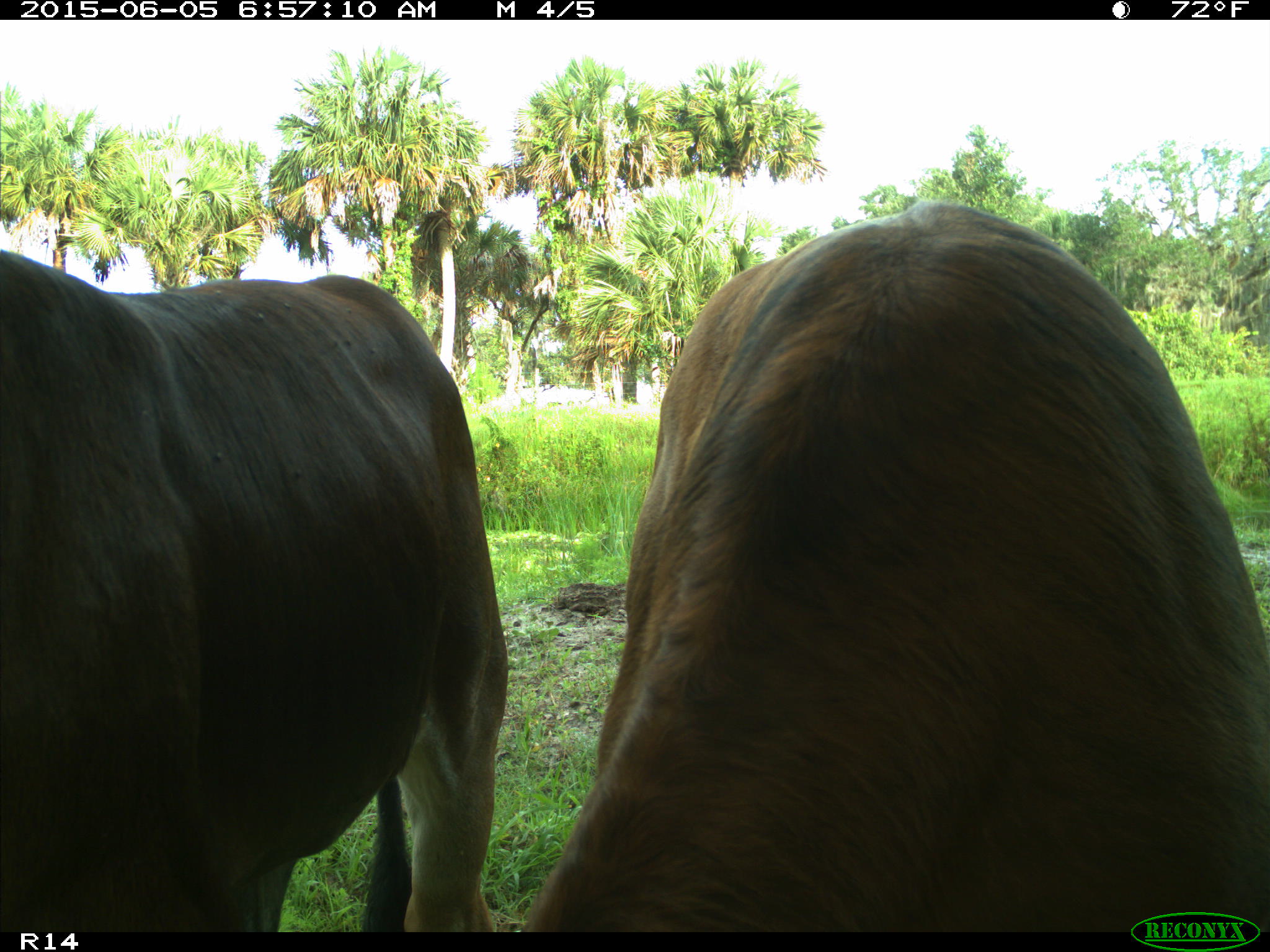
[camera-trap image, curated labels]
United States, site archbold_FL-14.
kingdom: Animalia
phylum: Chordata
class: Mammalia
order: Artiodactyla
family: Bovidae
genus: Bos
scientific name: Bos taurus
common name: domestic cow